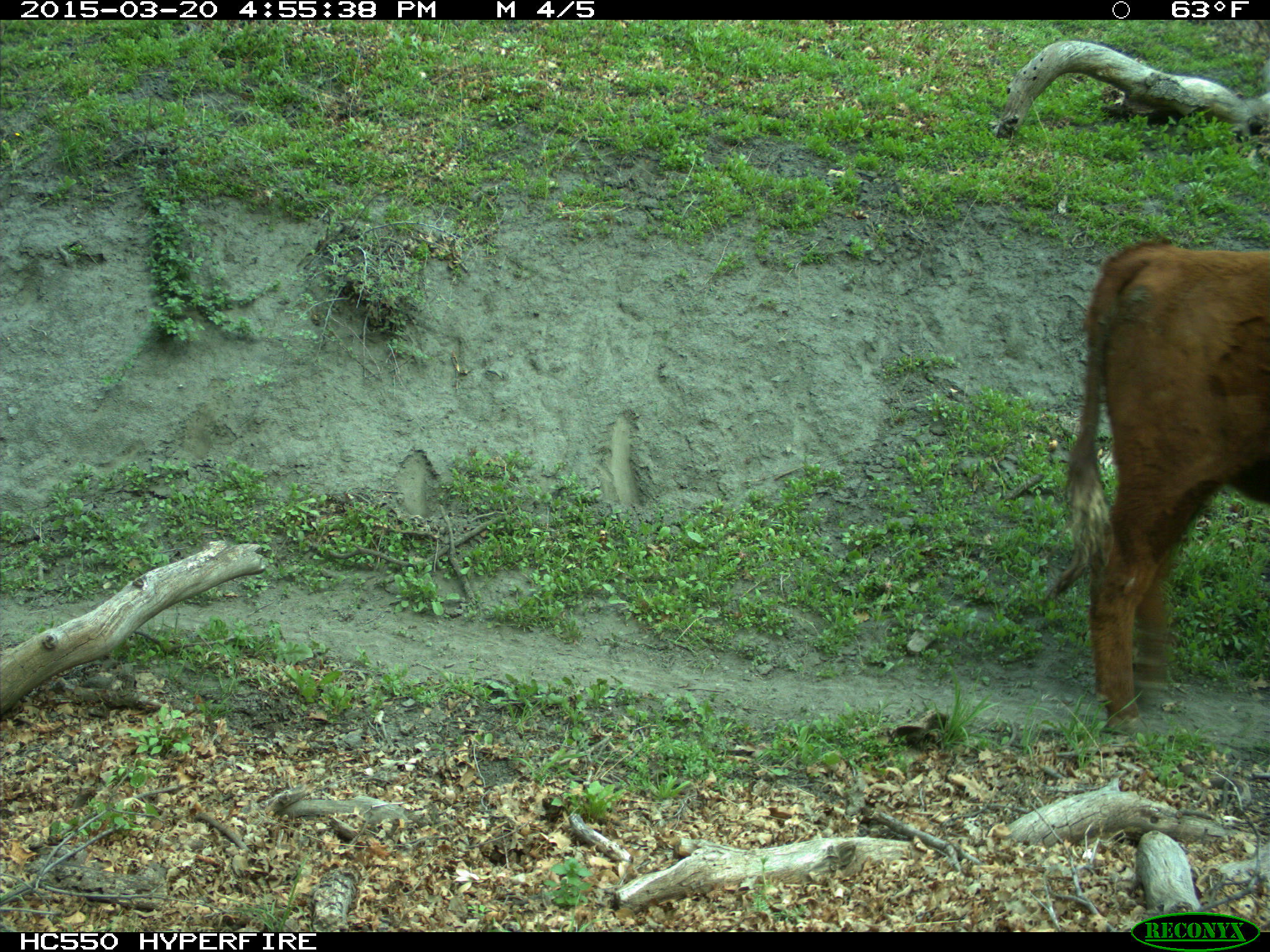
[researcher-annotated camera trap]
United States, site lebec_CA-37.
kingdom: Animalia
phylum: Chordata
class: Mammalia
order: Artiodactyla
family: Bovidae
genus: Bos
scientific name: Bos taurus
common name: domestic cow